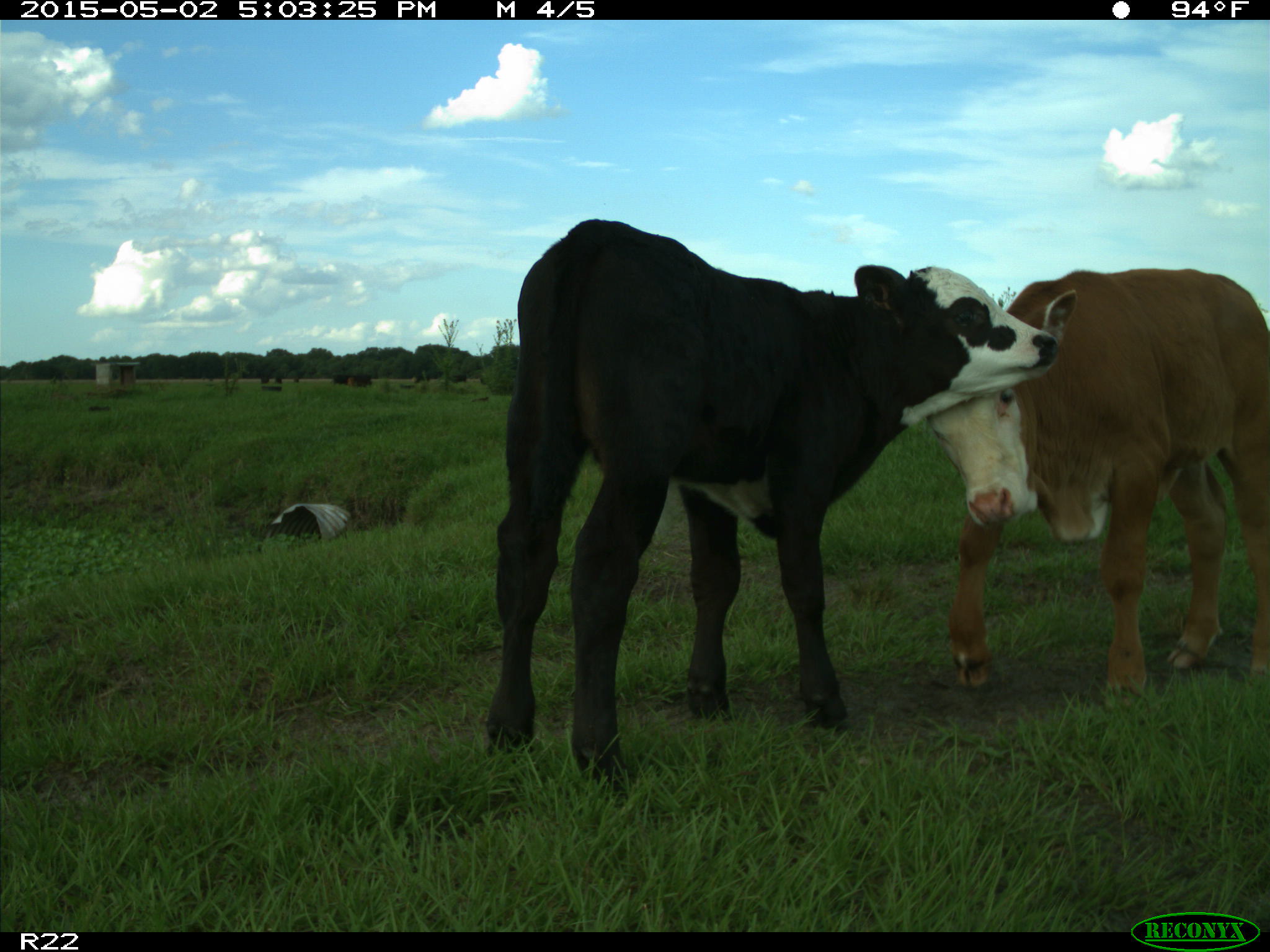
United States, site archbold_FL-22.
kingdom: Animalia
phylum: Chordata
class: Mammalia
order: Artiodactyla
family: Bovidae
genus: Bos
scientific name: Bos taurus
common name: domestic cow